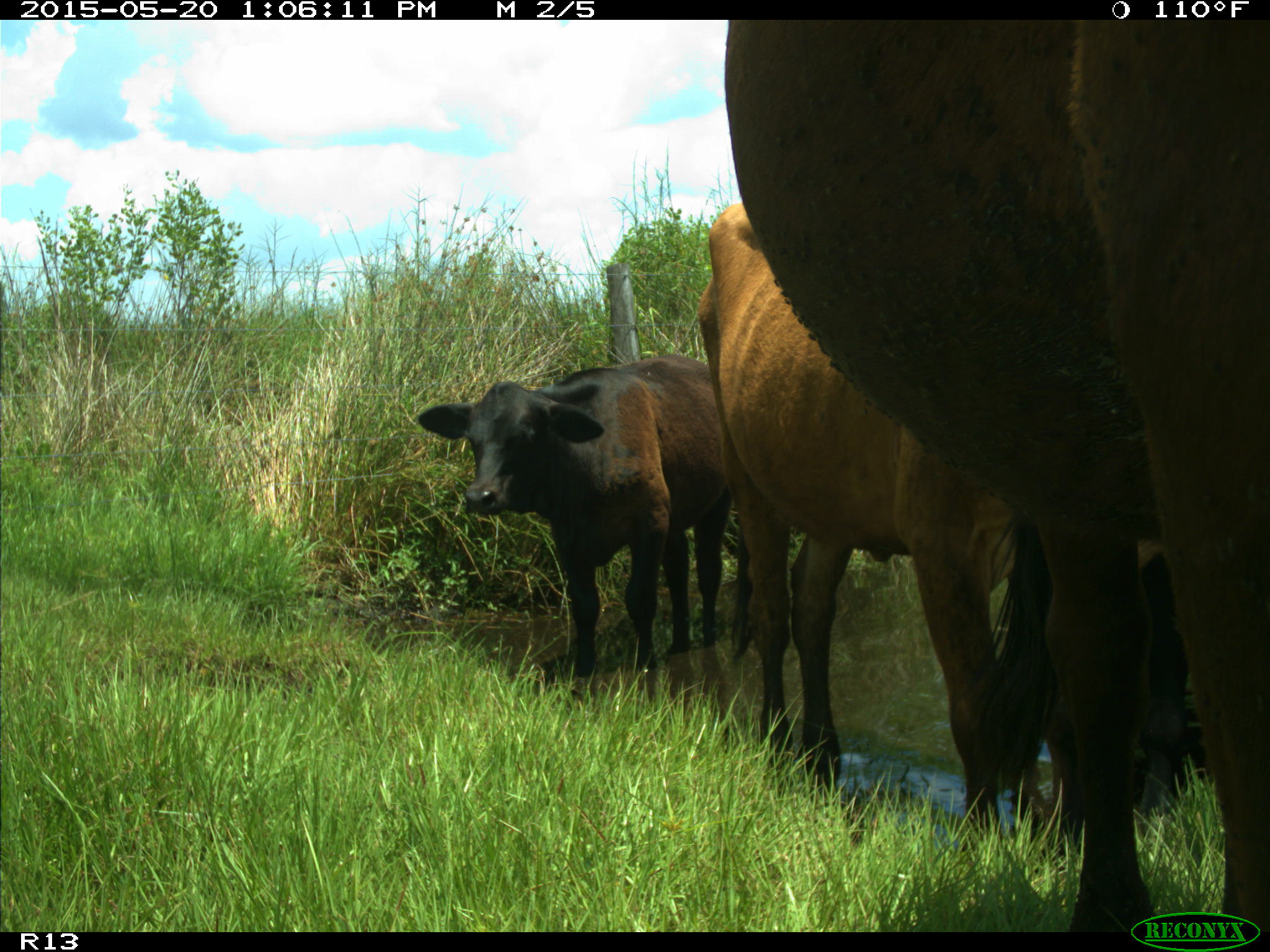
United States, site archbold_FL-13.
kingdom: Animalia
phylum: Chordata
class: Mammalia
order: Artiodactyla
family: Bovidae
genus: Bos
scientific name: Bos taurus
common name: domestic cow